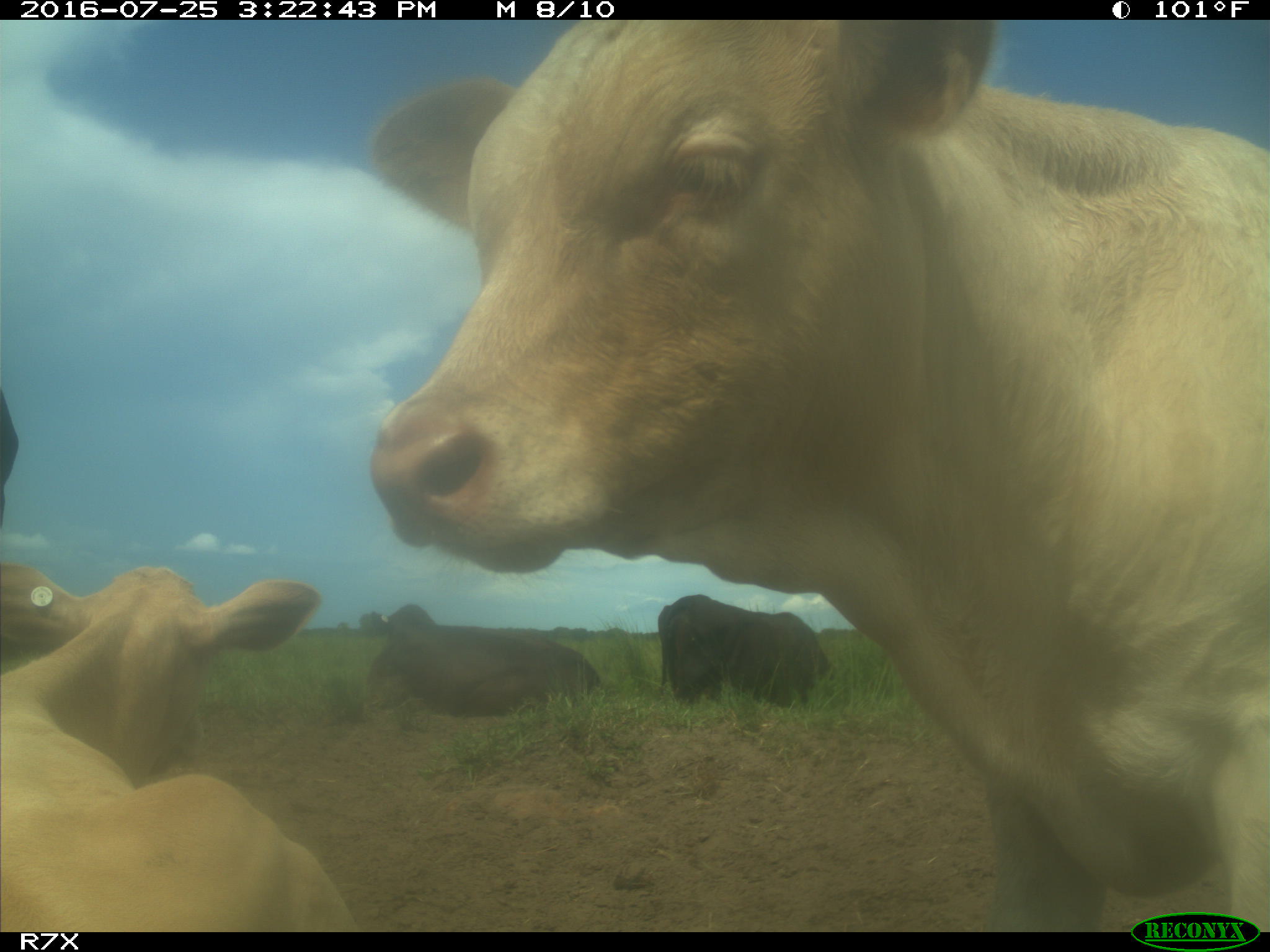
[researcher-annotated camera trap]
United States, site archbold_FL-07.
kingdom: Animalia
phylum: Chordata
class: Mammalia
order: Artiodactyla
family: Bovidae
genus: Bos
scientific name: Bos taurus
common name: domestic cow